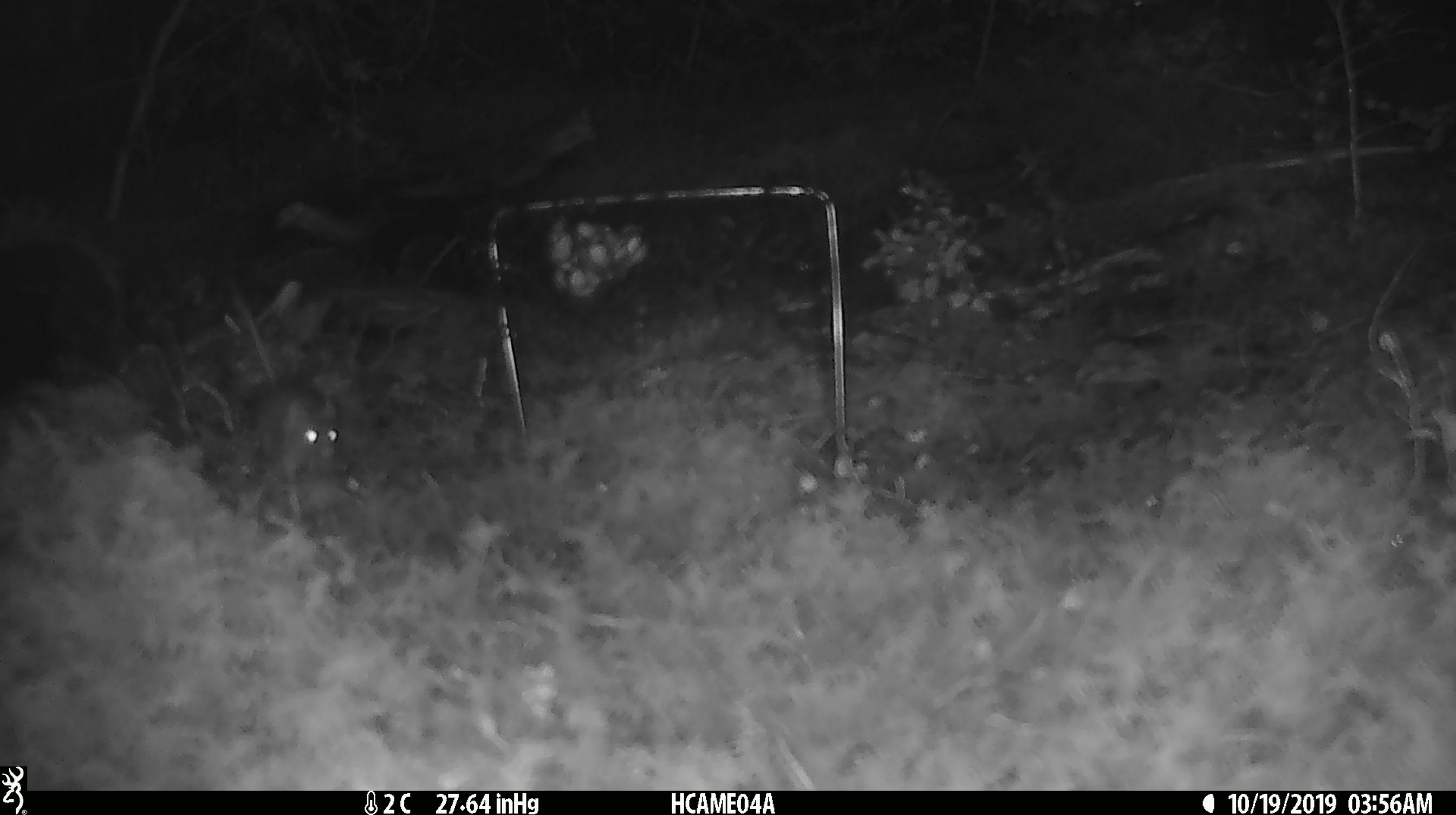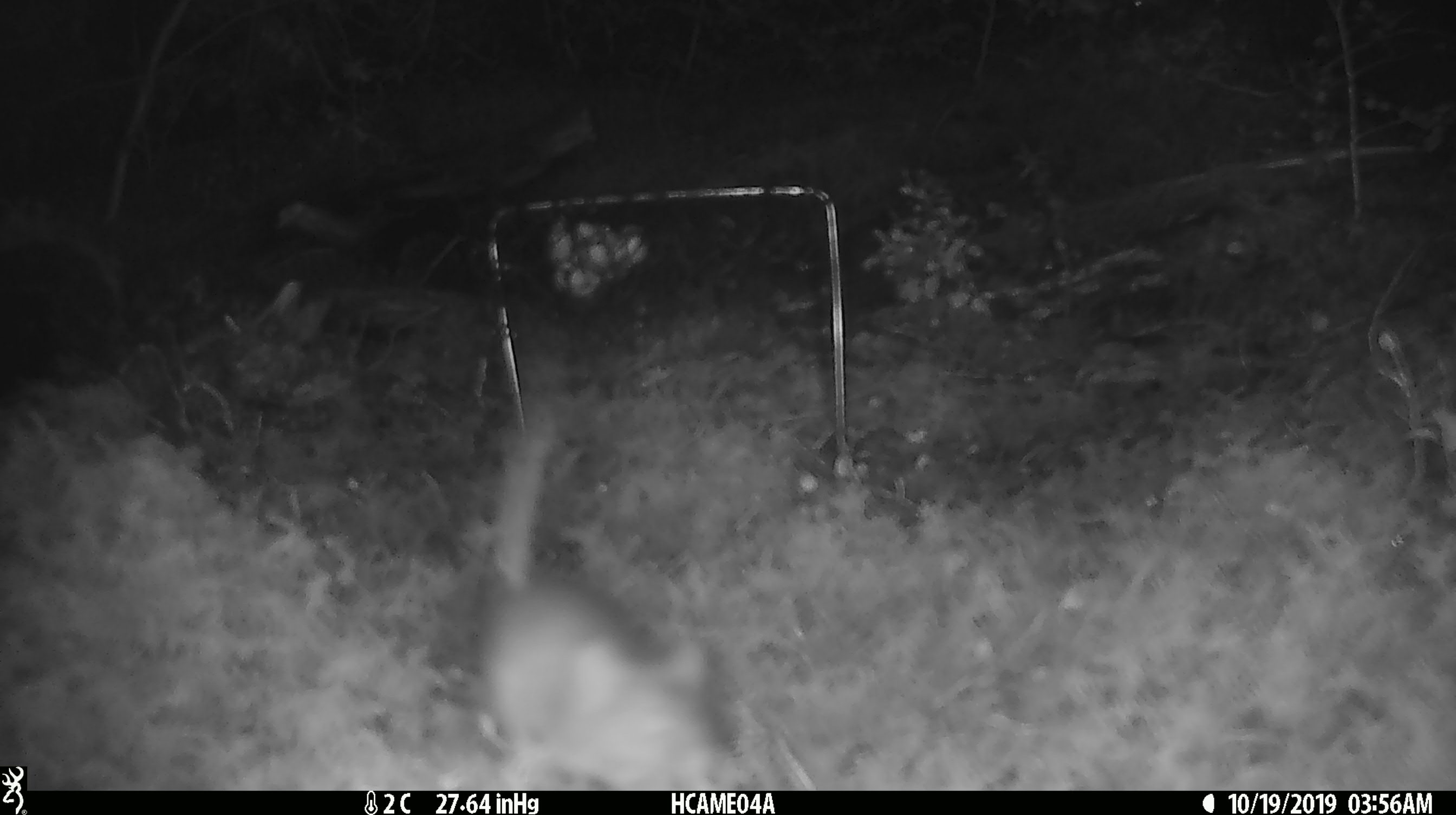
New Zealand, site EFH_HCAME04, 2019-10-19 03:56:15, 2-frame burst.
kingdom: Animalia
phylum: Chordata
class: Mammalia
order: Rodentia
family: Muridae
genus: Mus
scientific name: Mus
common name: mouse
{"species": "mouse (Mus)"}